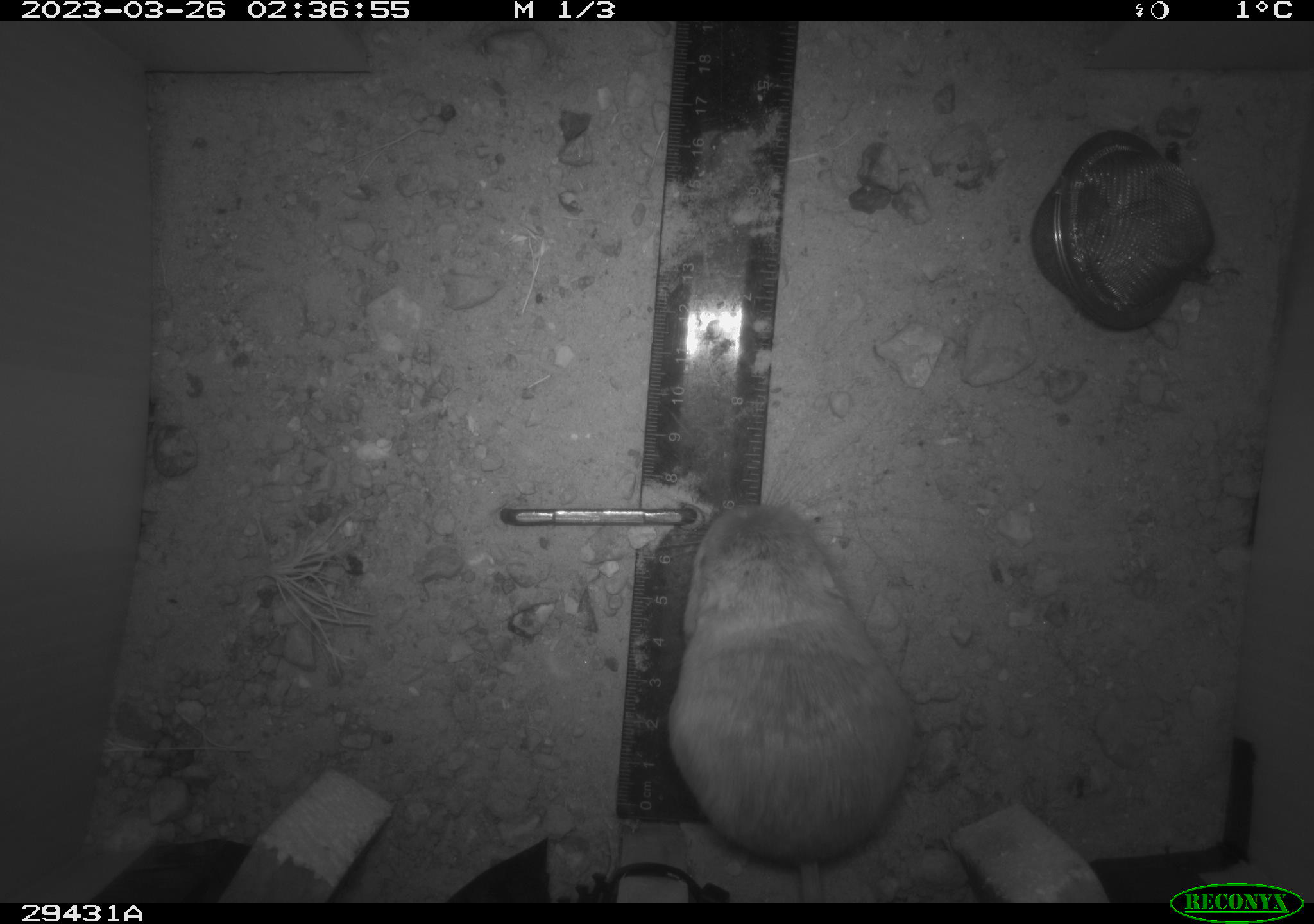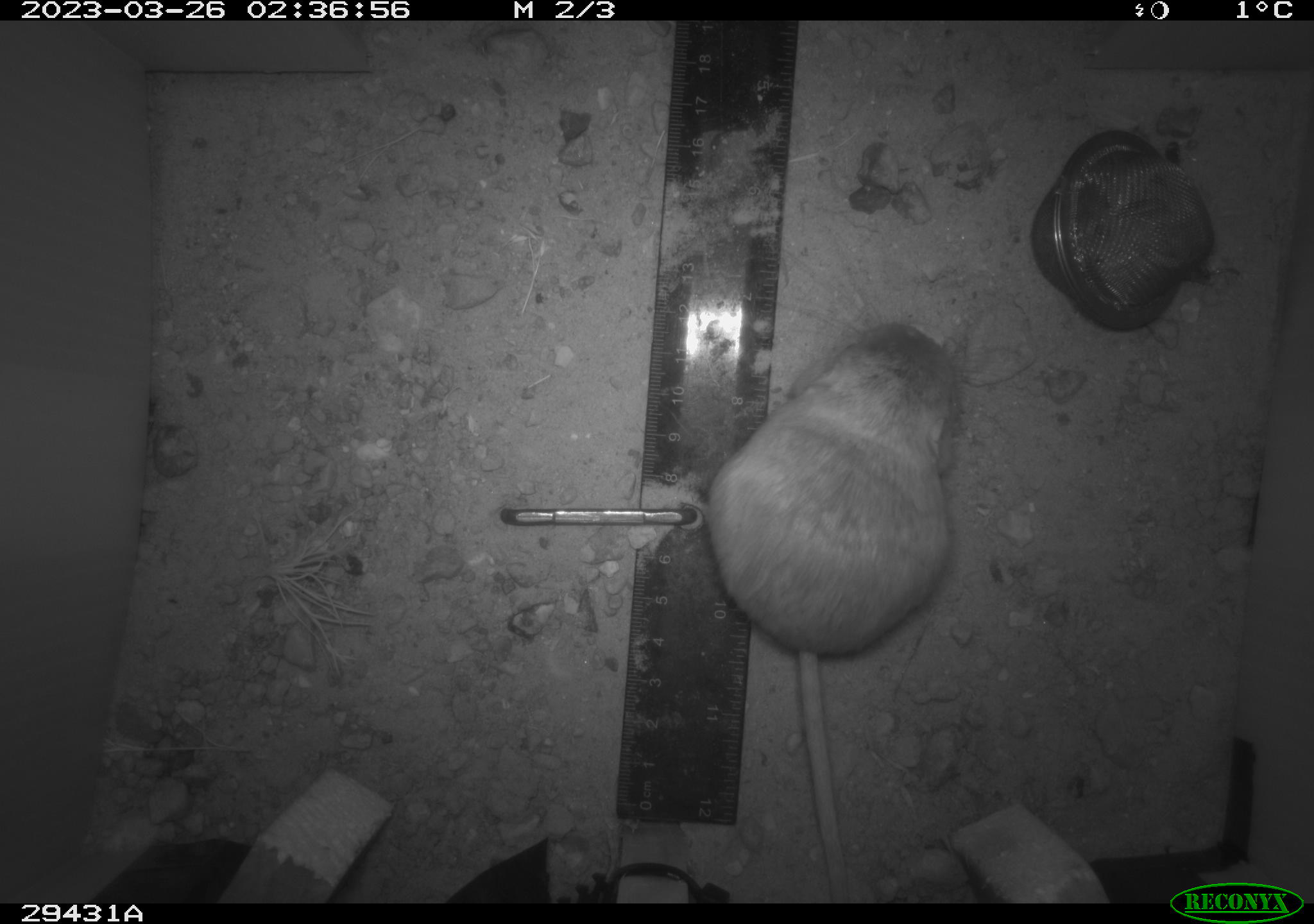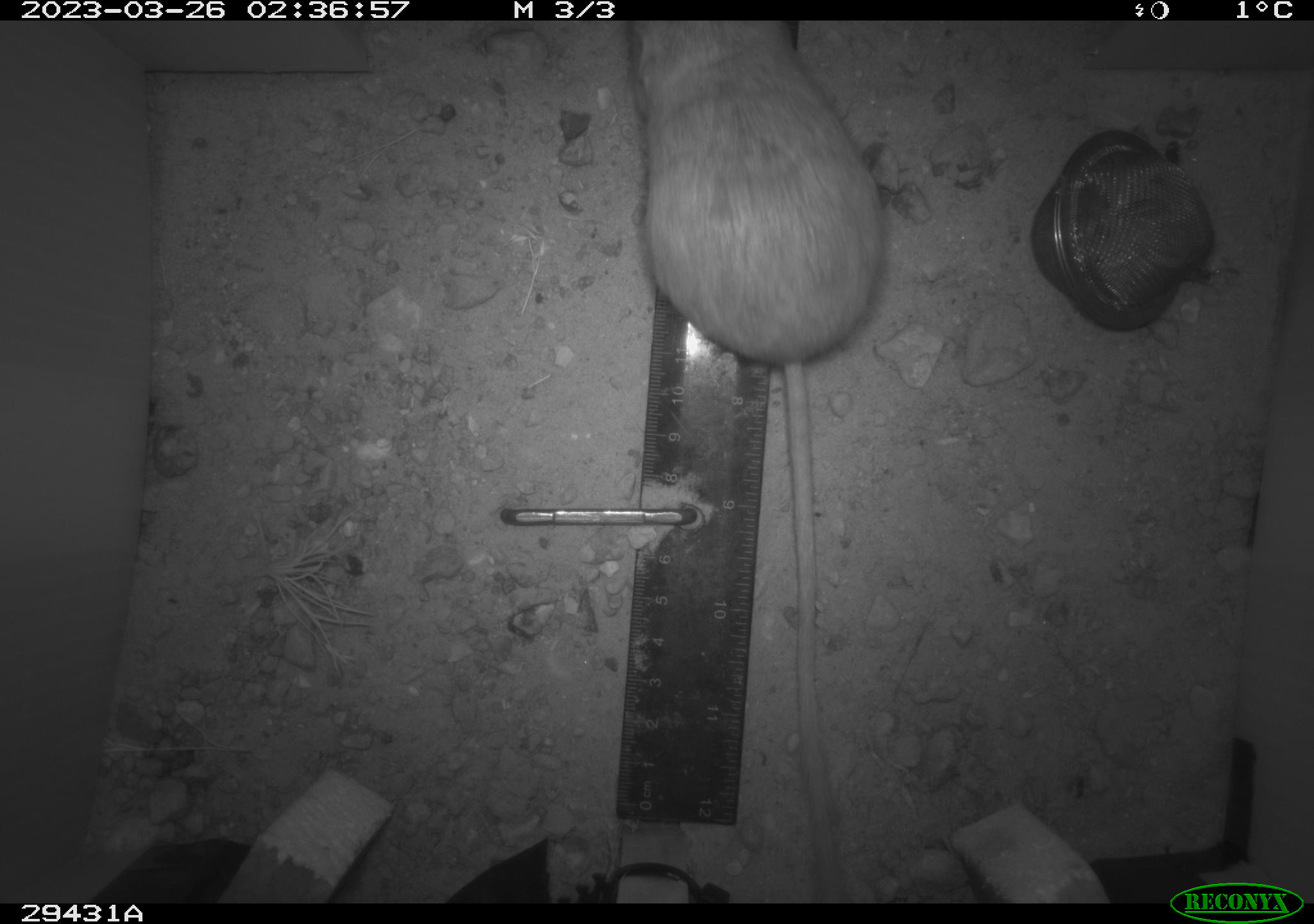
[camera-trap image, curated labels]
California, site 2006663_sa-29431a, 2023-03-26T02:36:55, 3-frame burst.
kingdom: Animalia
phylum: Chordata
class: Mammalia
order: Rodentia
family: Heteromyidae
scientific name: Heteromyidae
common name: kangaroo rats and pocket mice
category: heteromyidae family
Heteromyidae family (kangaroo rats and pocket mice) (Heteromyidae).